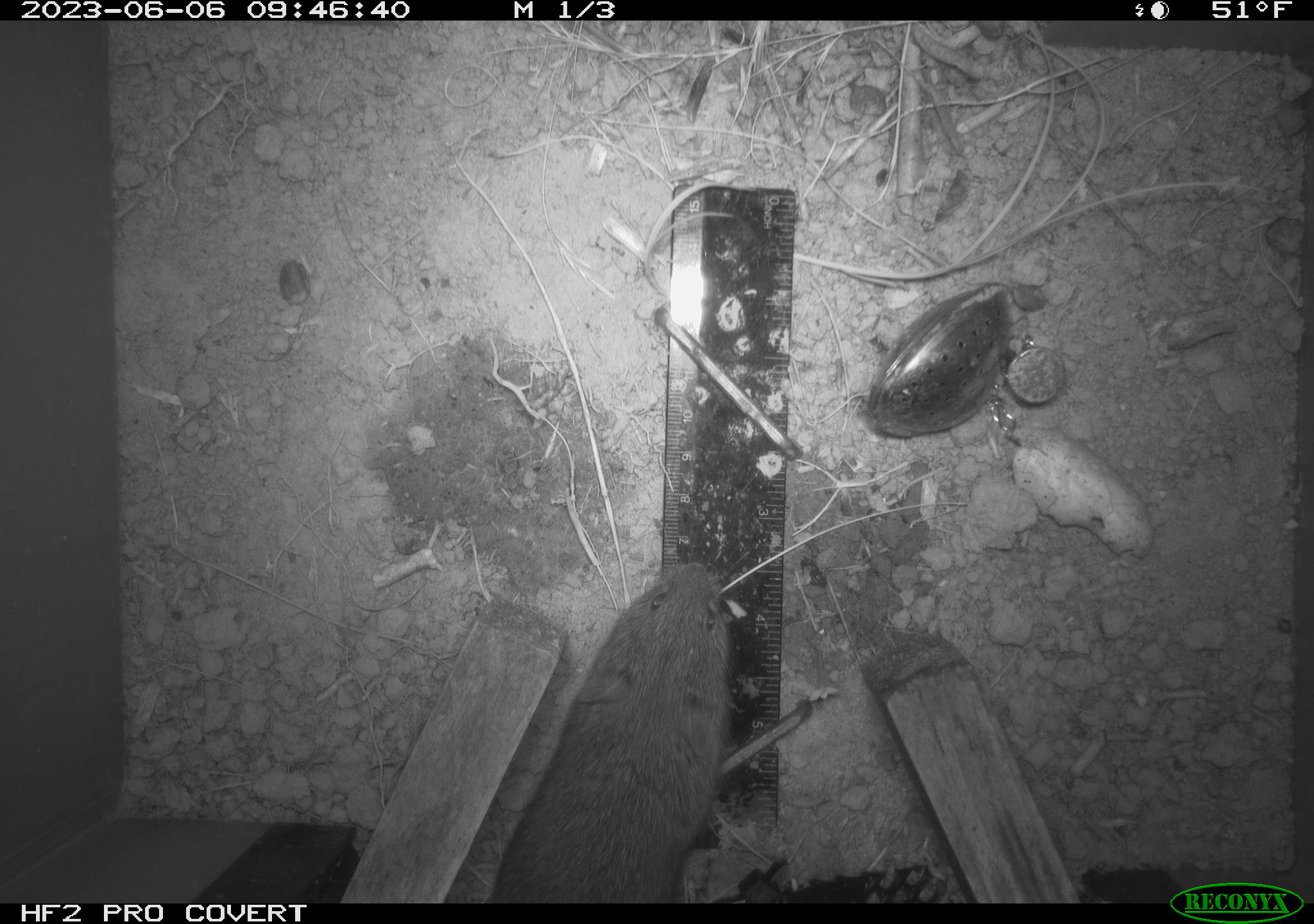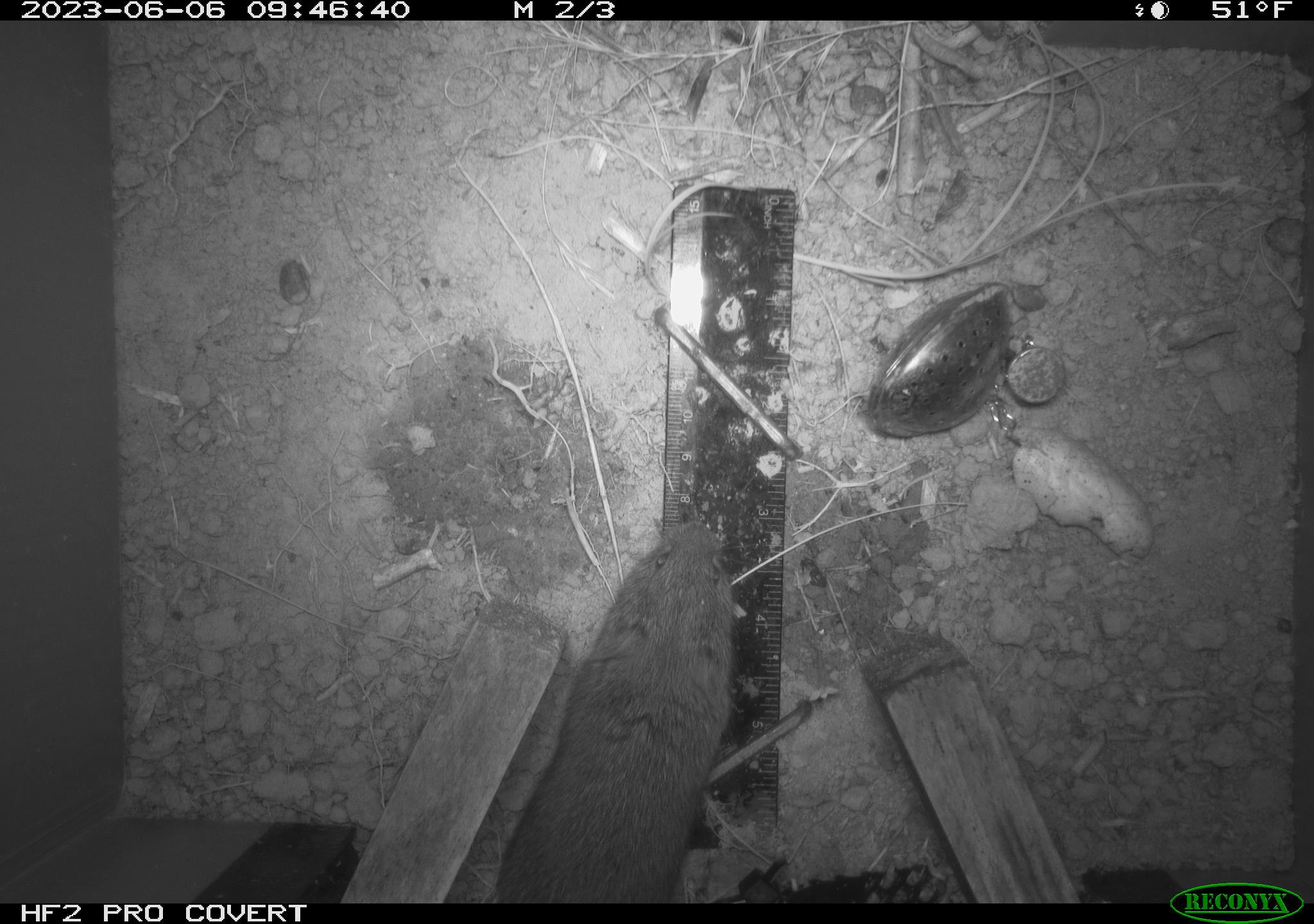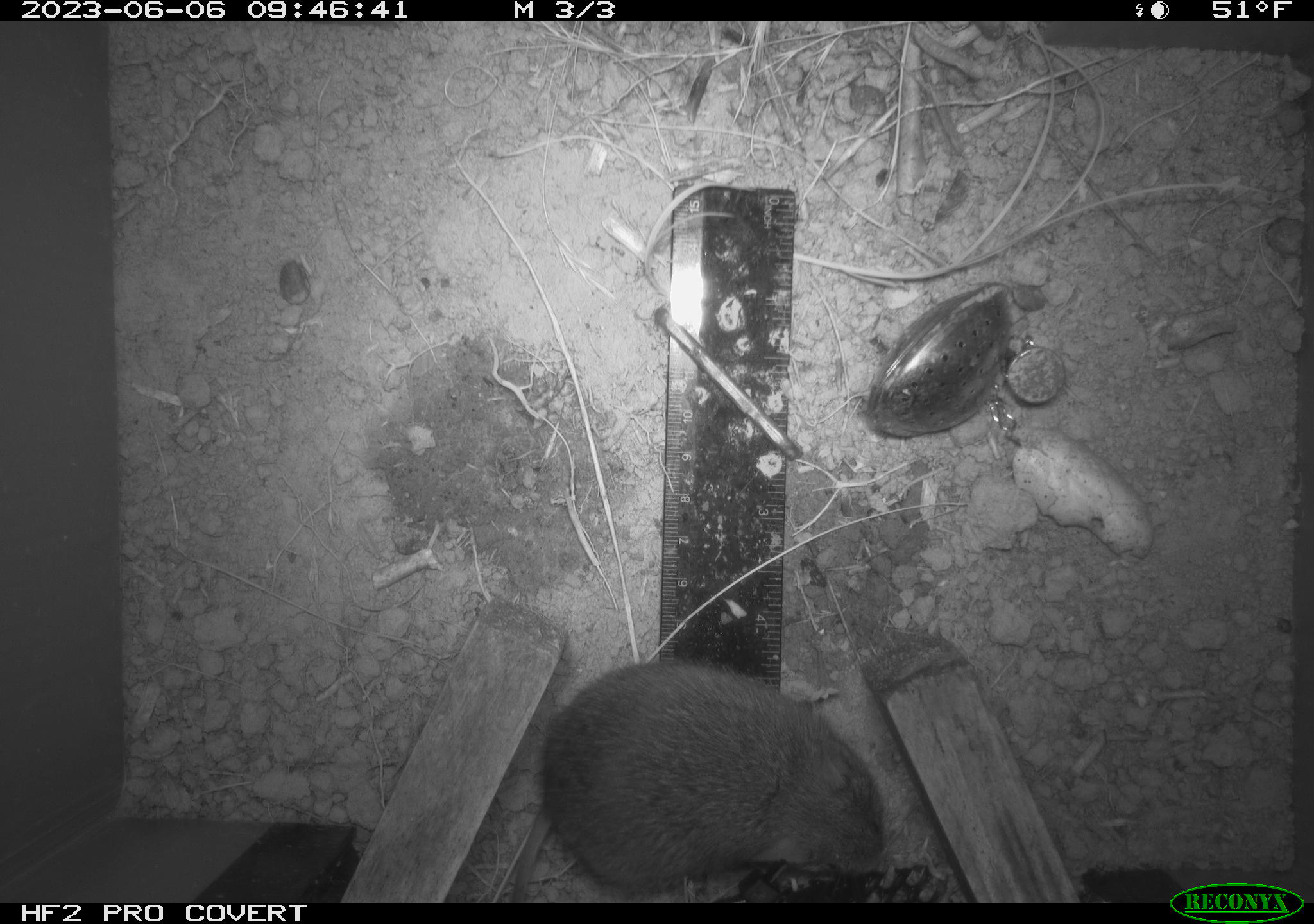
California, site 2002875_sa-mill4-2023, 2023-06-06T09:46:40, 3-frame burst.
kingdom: Animalia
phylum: Chordata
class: Mammalia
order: Rodentia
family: Cricetidae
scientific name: Arvicolinae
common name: voles, lemmings, and muskrats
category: arvicolinae subfamily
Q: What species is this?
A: Arvicolinae subfamily (voles, lemmings, and muskrats) (Arvicolinae).